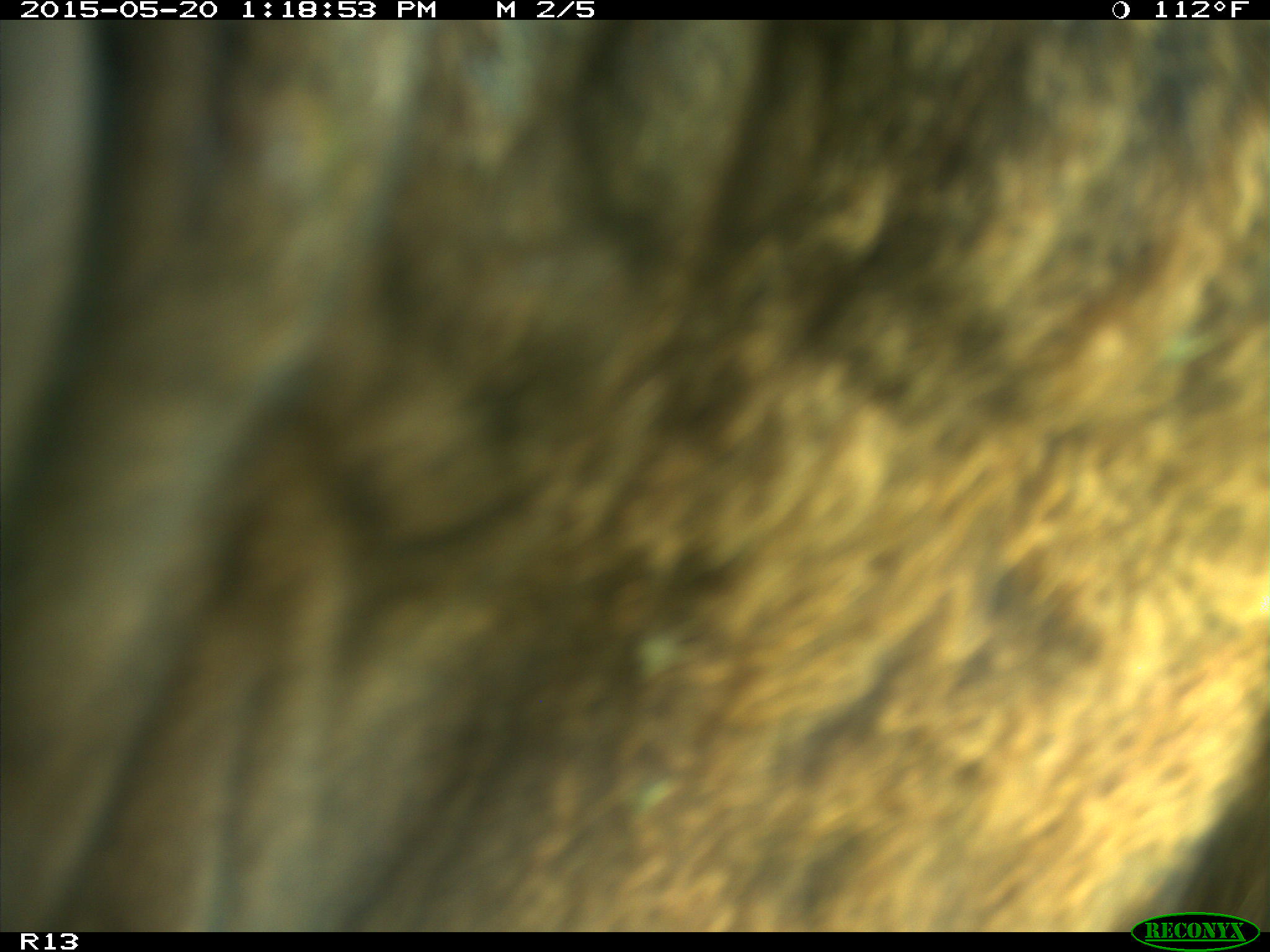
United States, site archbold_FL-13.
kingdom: Animalia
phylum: Chordata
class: Mammalia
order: Artiodactyla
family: Bovidae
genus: Bos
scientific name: Bos taurus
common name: domestic cow